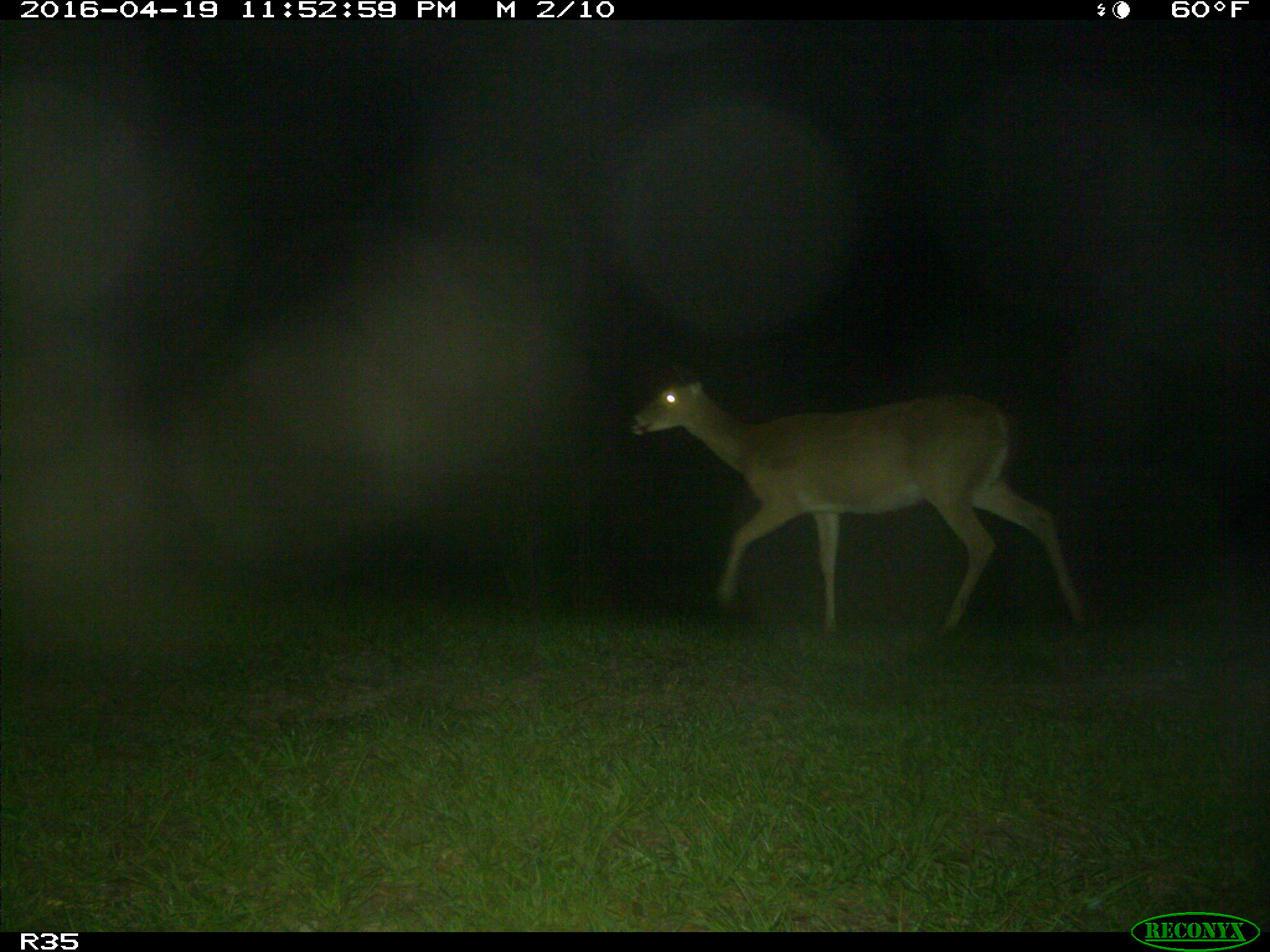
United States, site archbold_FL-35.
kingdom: Animalia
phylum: Chordata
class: Mammalia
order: Artiodactyla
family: Cervidae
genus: Odocoileus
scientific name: Odocoileus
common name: deer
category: unidentified deer